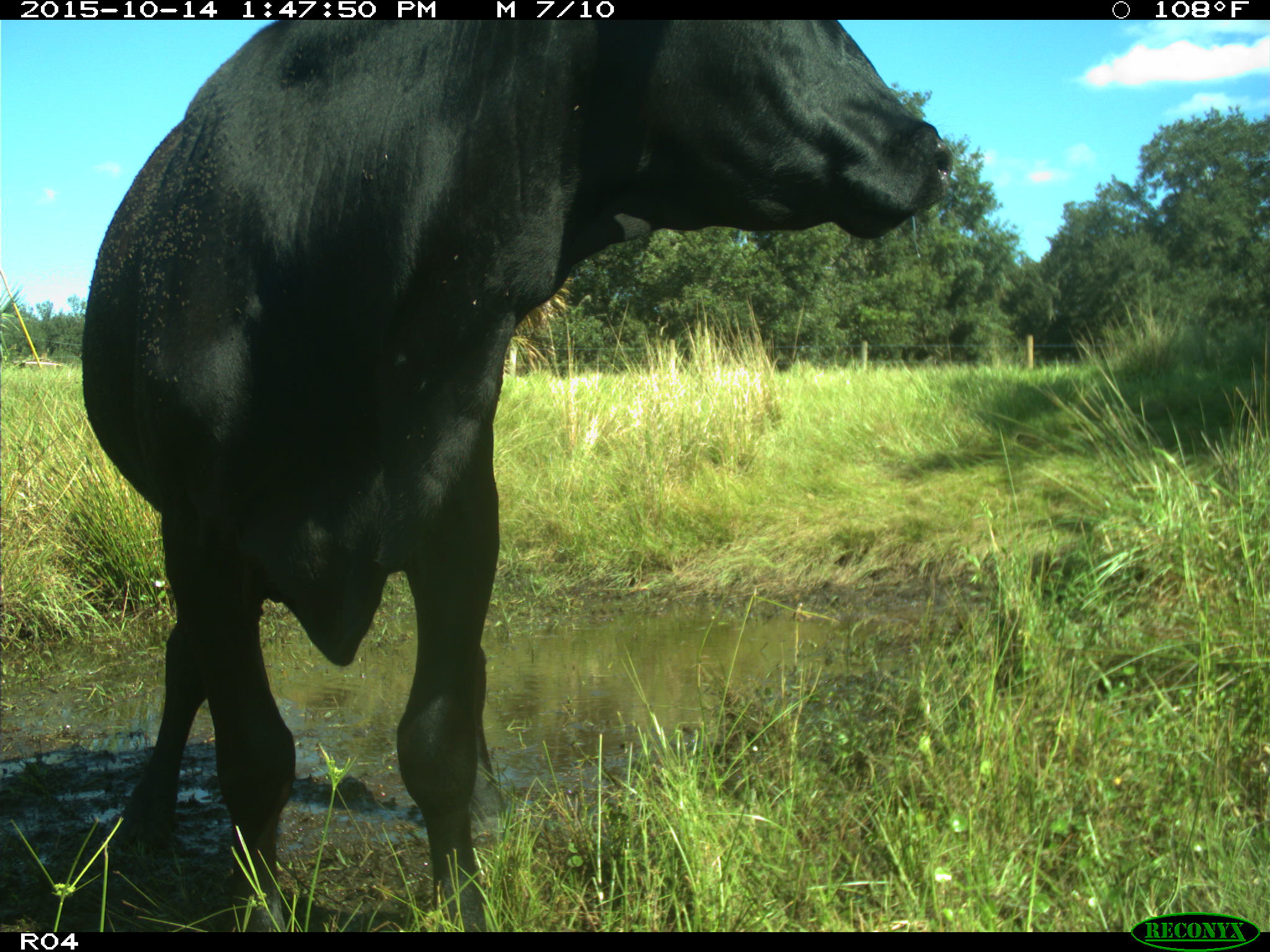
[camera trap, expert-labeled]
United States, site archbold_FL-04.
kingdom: Animalia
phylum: Chordata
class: Mammalia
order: Artiodactyla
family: Bovidae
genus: Bos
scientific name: Bos taurus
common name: domestic cow